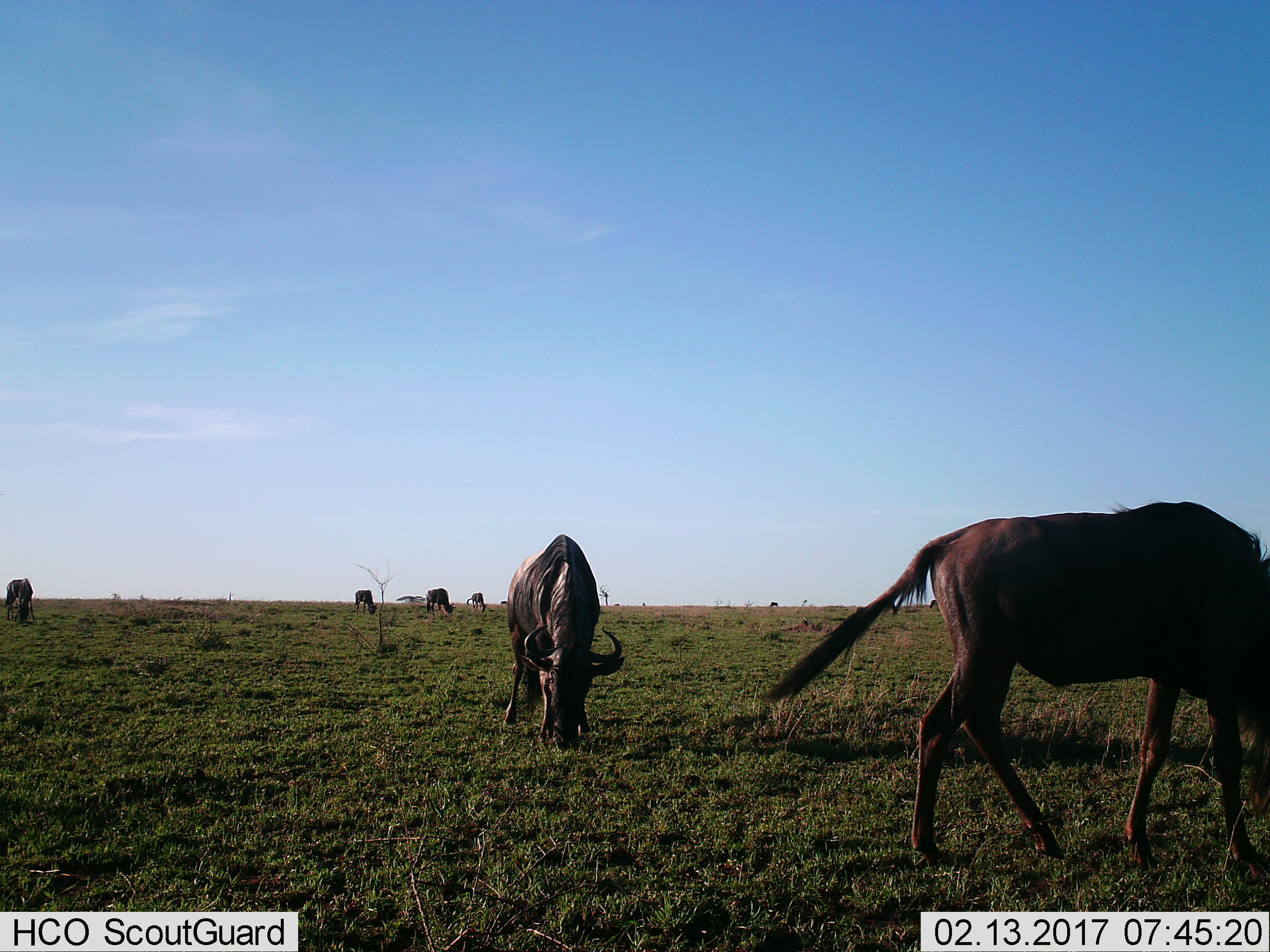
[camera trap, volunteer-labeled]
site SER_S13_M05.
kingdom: Animalia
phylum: Chordata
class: Mammalia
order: Artiodactyla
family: Bovidae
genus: Connochaetes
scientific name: Connochaetes taurinus taurinus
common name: blue wildebeest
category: wildebeestblue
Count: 6.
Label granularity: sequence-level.